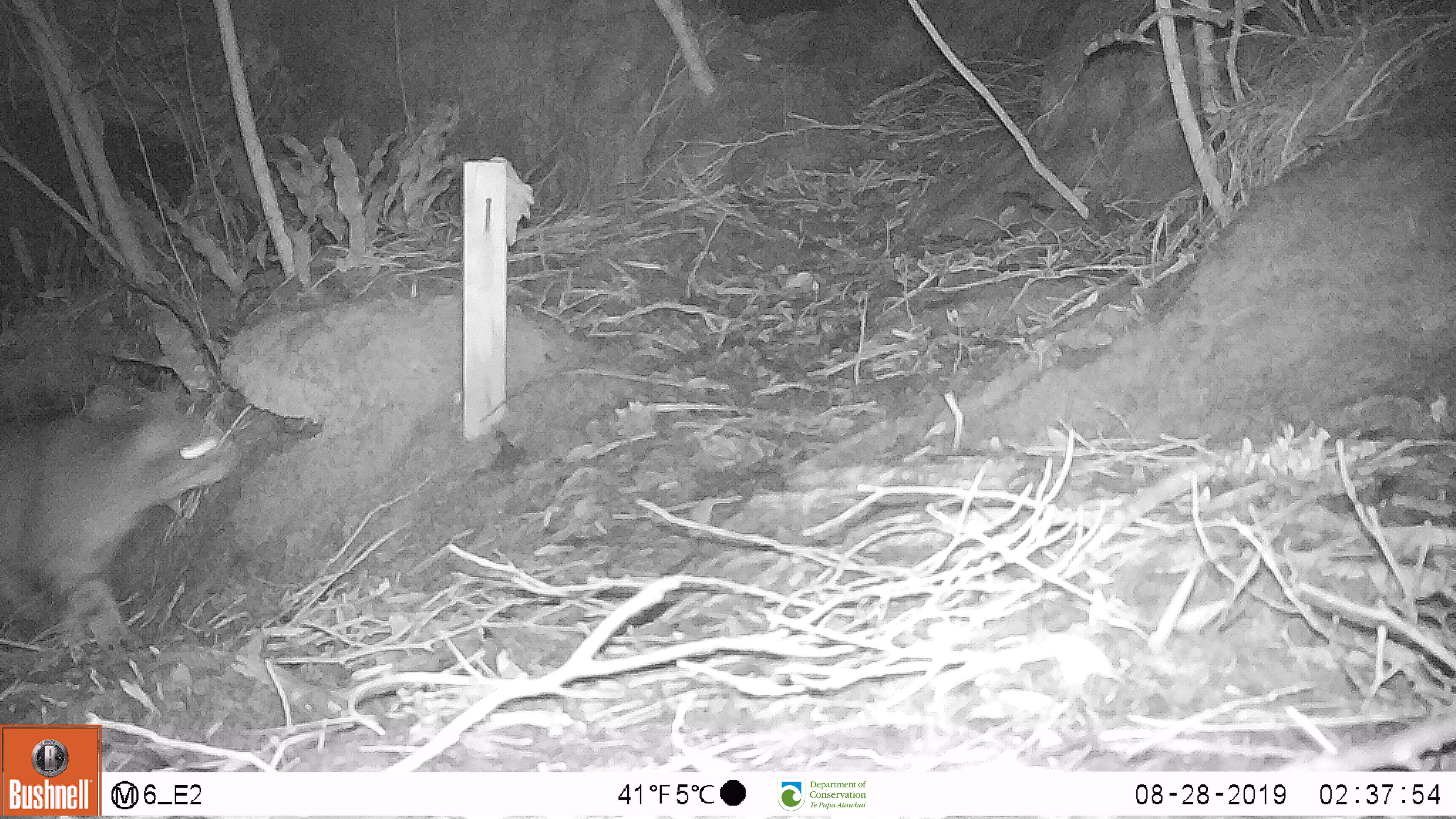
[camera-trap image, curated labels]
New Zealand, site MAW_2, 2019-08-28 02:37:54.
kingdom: Animalia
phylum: Chordata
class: Mammalia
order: Carnivora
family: Felidae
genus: Felis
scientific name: Felis catus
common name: domestic cat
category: cat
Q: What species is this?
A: Cat (domestic cat) (Felis catus).